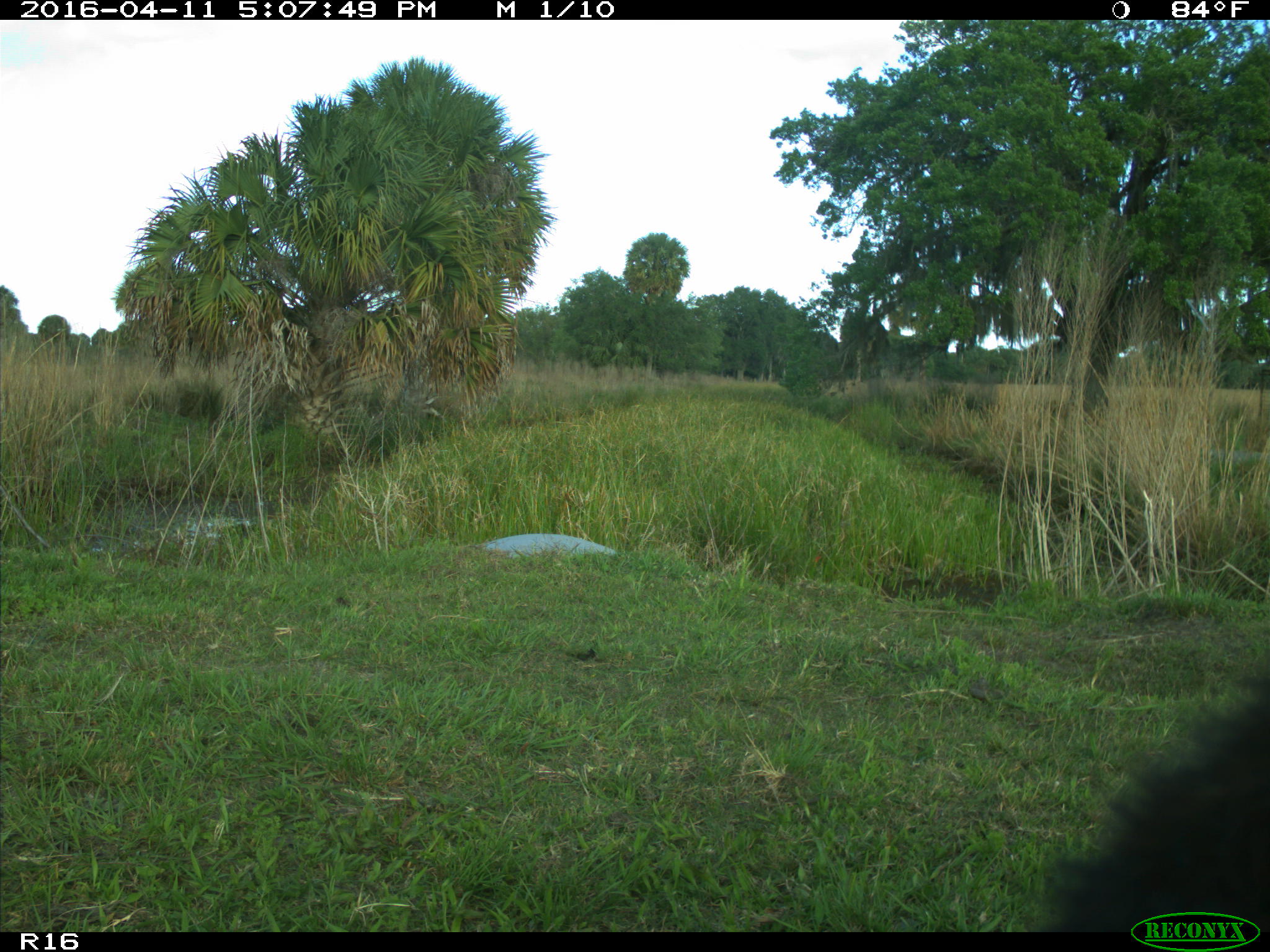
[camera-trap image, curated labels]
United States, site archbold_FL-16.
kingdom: Animalia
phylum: Chordata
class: Mammalia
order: Artiodactyla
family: Bovidae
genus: Bos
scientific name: Bos taurus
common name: domestic cow